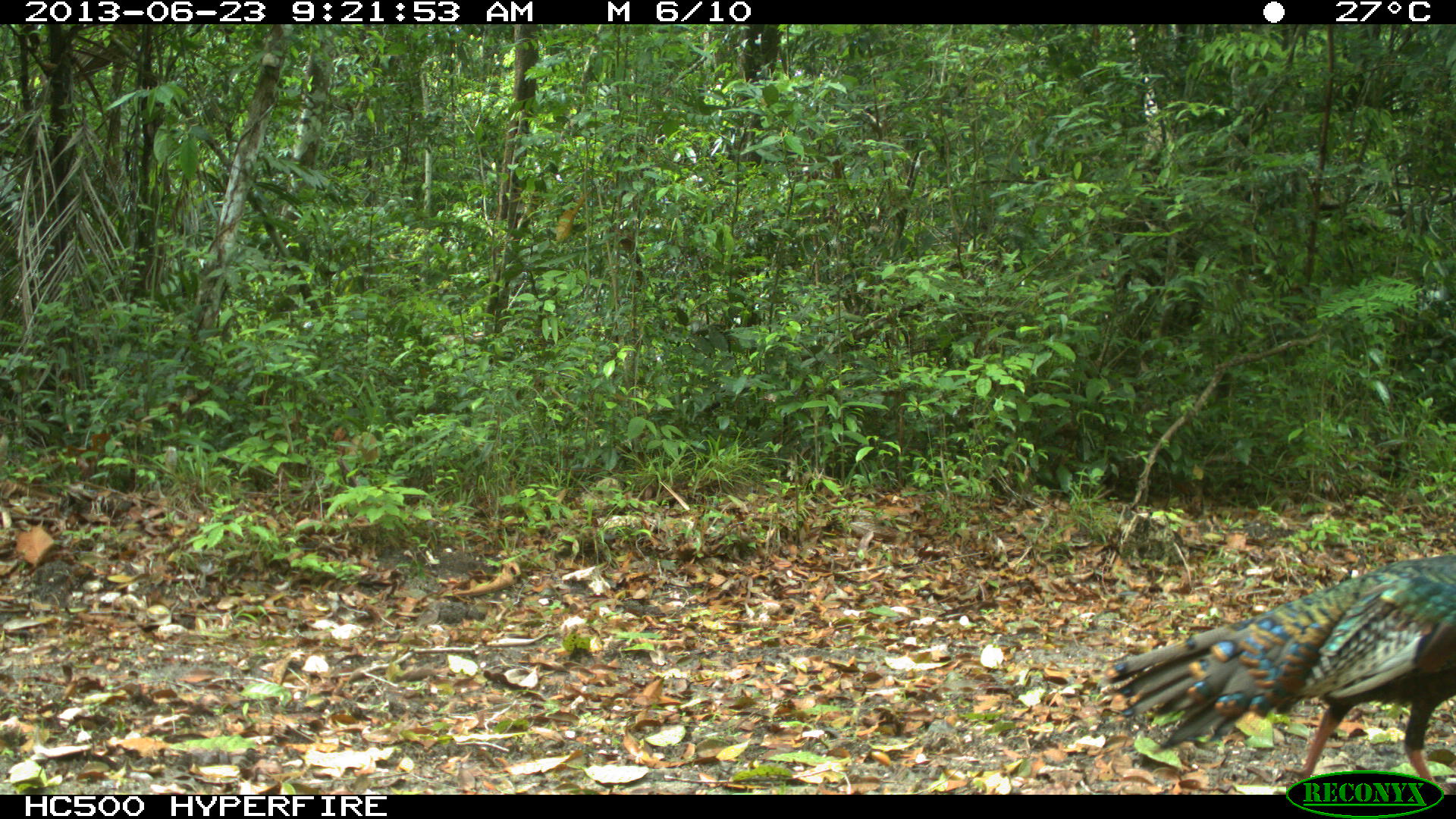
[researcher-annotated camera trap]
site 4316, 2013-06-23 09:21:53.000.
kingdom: Animalia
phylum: Chordata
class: Aves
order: Galliformes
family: Phasianidae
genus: Meleagris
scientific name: Meleagris ocellata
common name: ocellated turkey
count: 1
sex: female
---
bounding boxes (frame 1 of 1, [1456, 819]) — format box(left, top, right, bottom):
meleagris ocellata: box(1105, 551, 1456, 795)